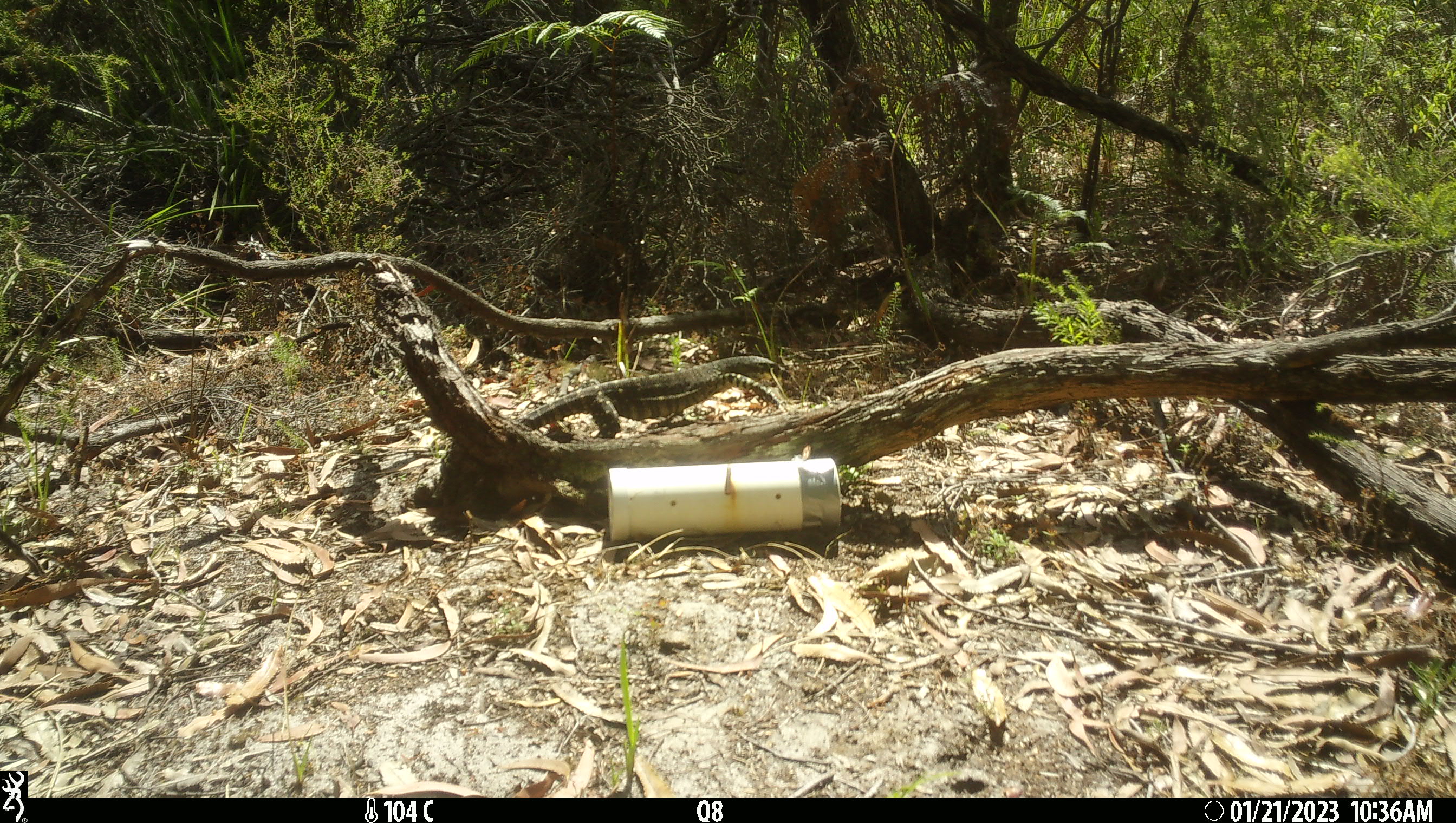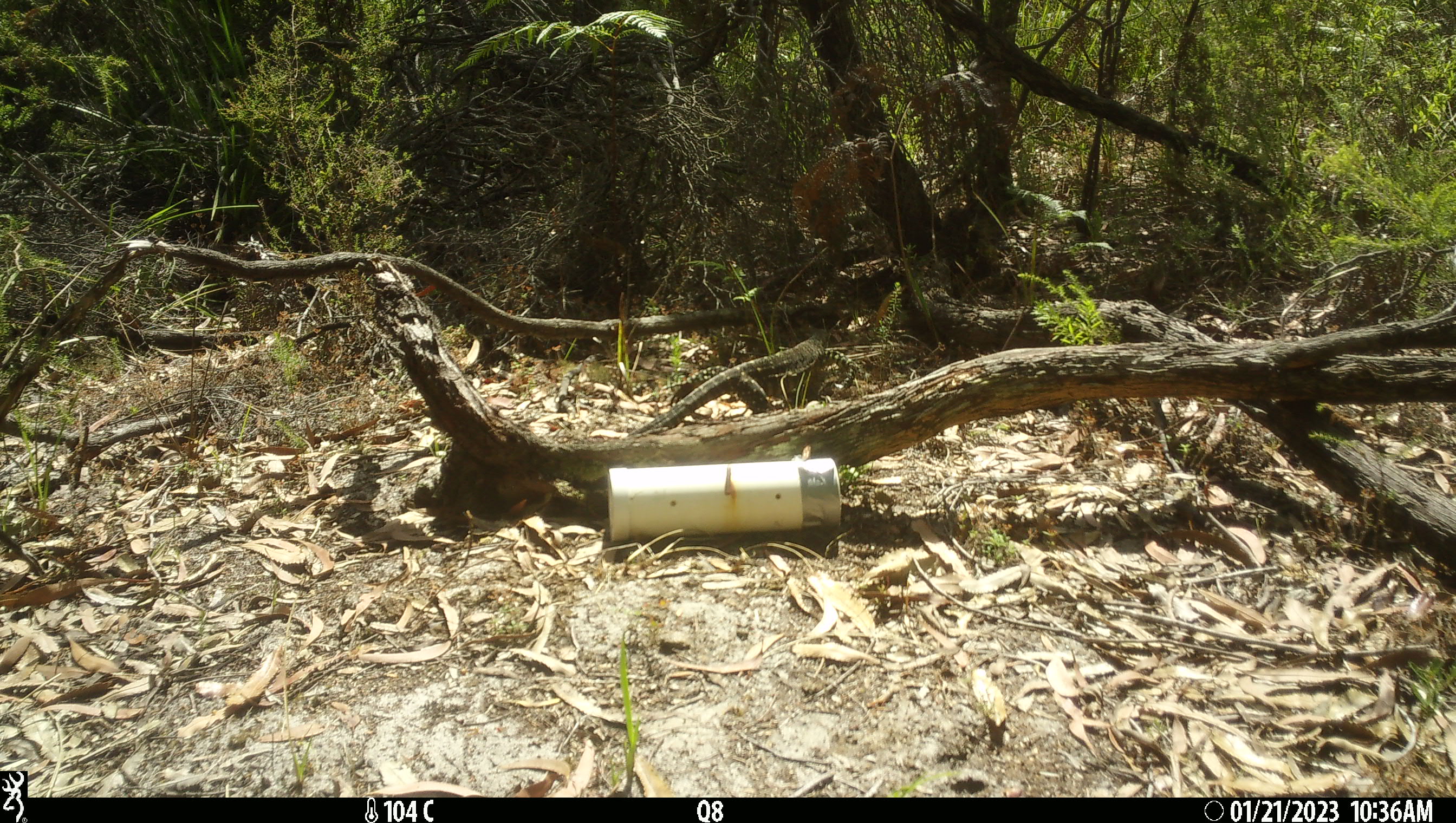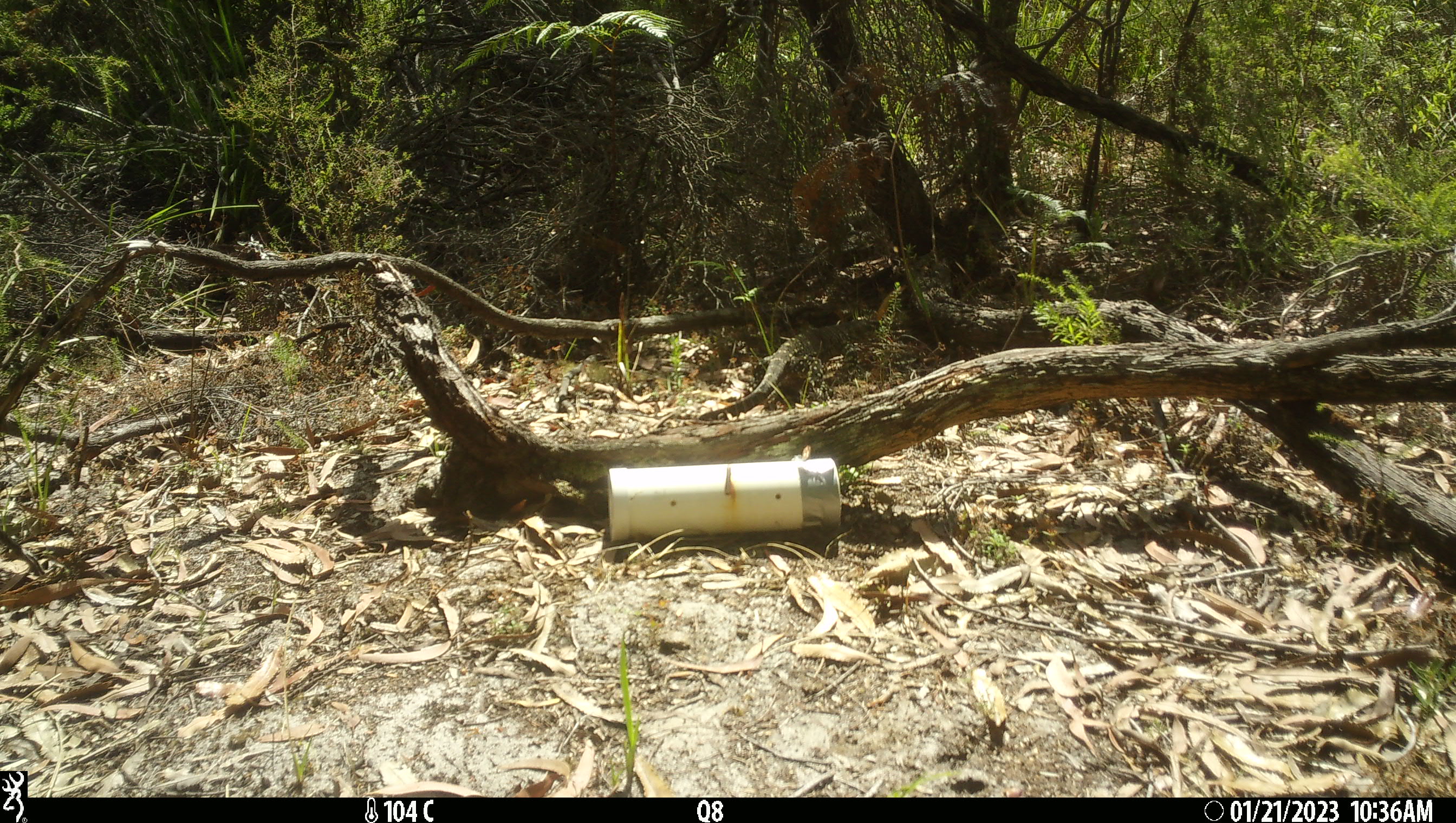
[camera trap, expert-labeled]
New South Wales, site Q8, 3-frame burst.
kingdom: Animalia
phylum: Chordata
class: Reptilia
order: Squamata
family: Varanidae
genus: Varanus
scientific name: Varanus varius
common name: lace monitor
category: goanna